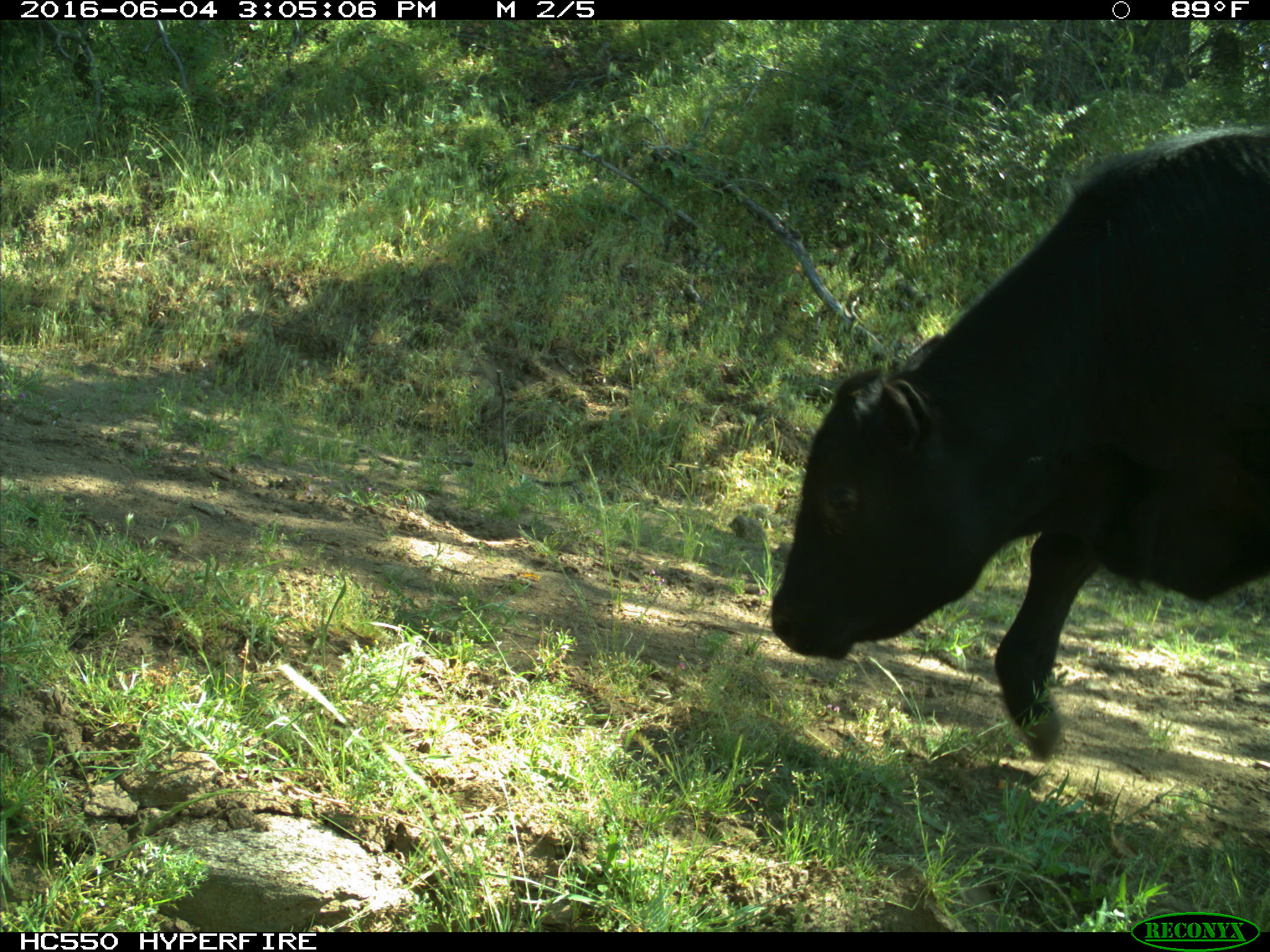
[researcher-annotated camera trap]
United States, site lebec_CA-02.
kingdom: Animalia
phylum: Chordata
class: Mammalia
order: Artiodactyla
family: Bovidae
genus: Bos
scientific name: Bos taurus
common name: domestic cow